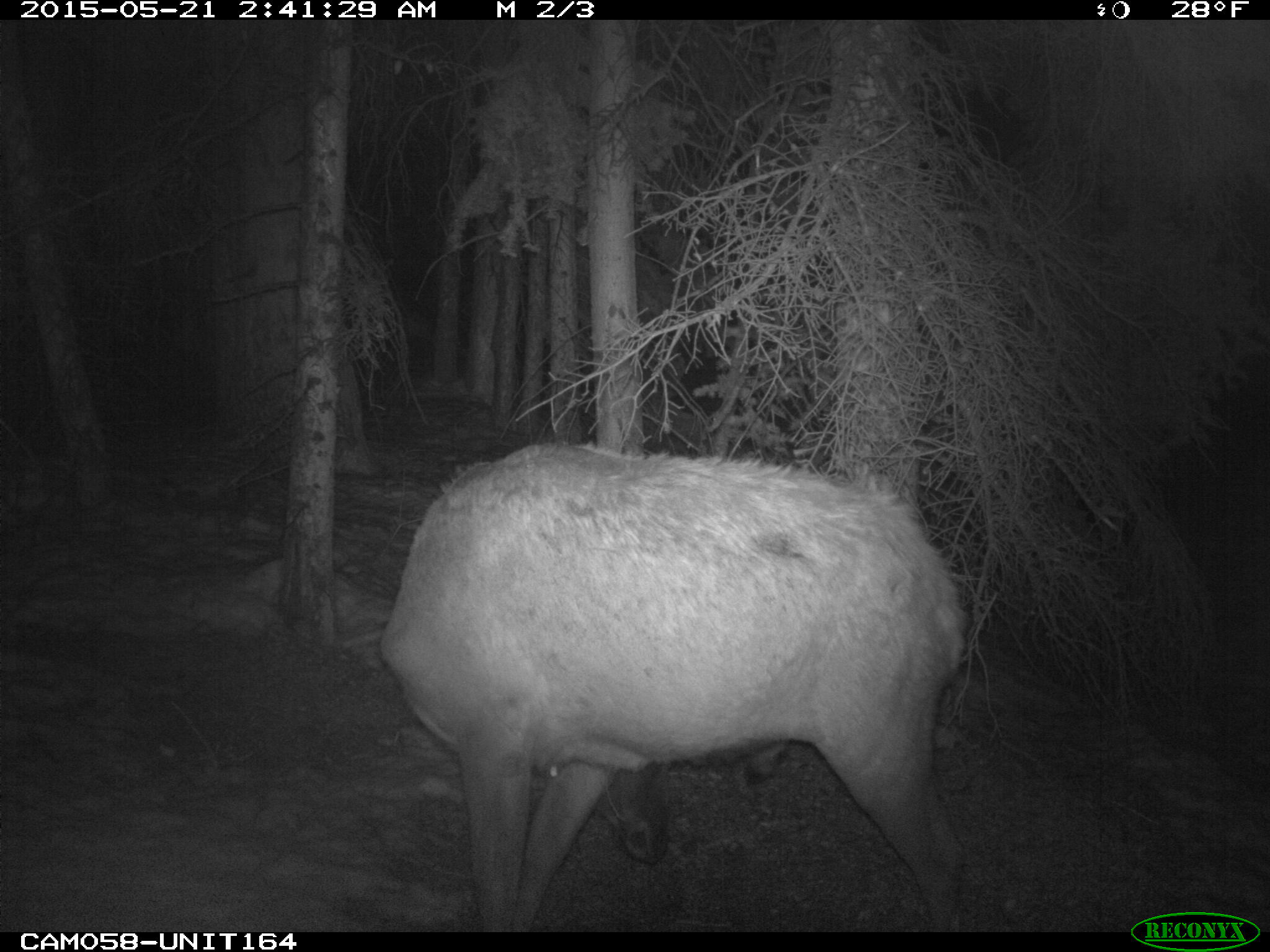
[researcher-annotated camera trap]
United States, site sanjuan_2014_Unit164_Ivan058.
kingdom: Animalia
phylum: Chordata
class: Mammalia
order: Artiodactyla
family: Cervidae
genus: Cervus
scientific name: Cervus elaphus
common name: red deer